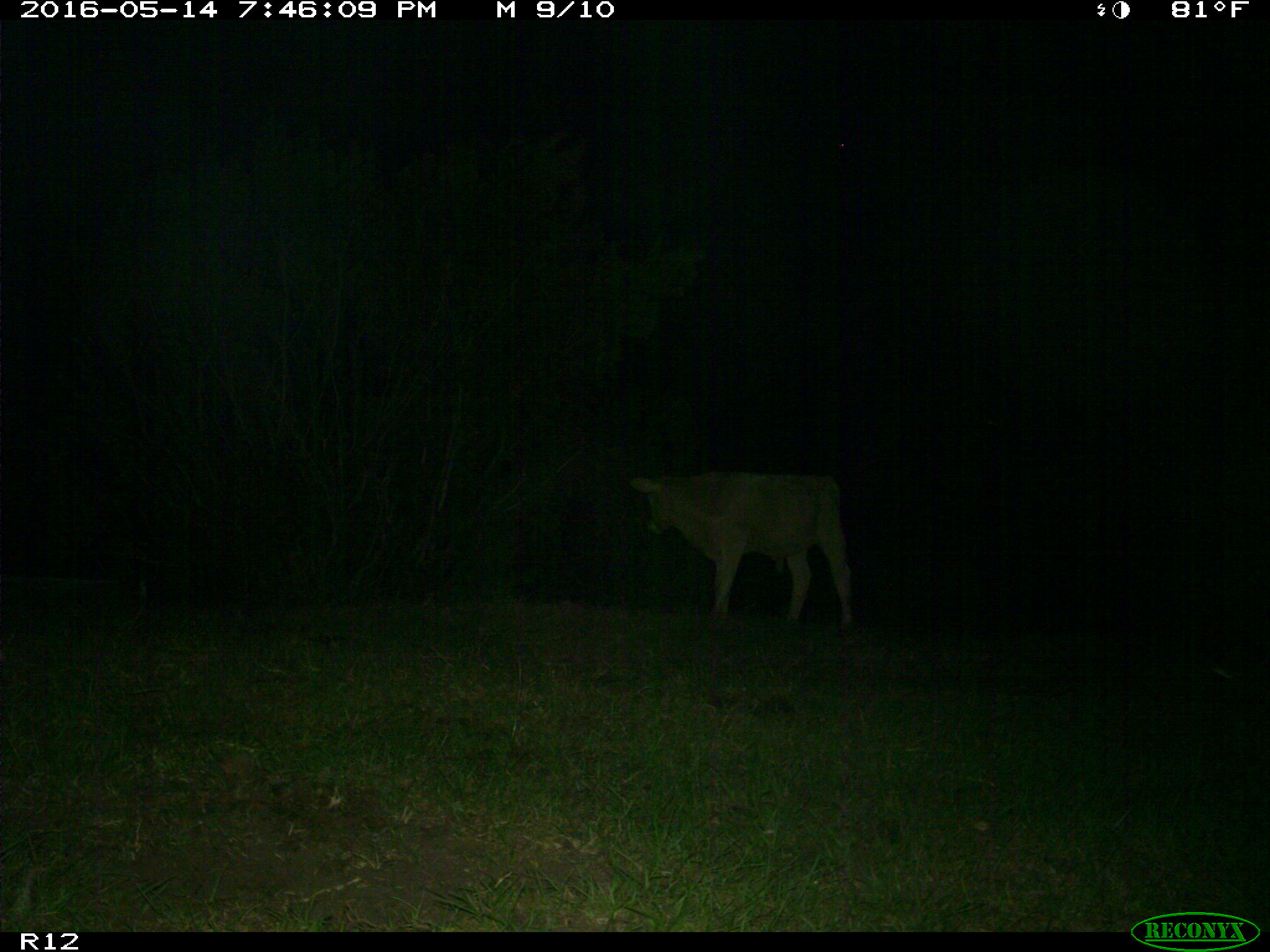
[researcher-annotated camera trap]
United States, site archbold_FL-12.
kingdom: Animalia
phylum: Chordata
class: Mammalia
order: Artiodactyla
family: Bovidae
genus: Bos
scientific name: Bos taurus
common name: domestic cow